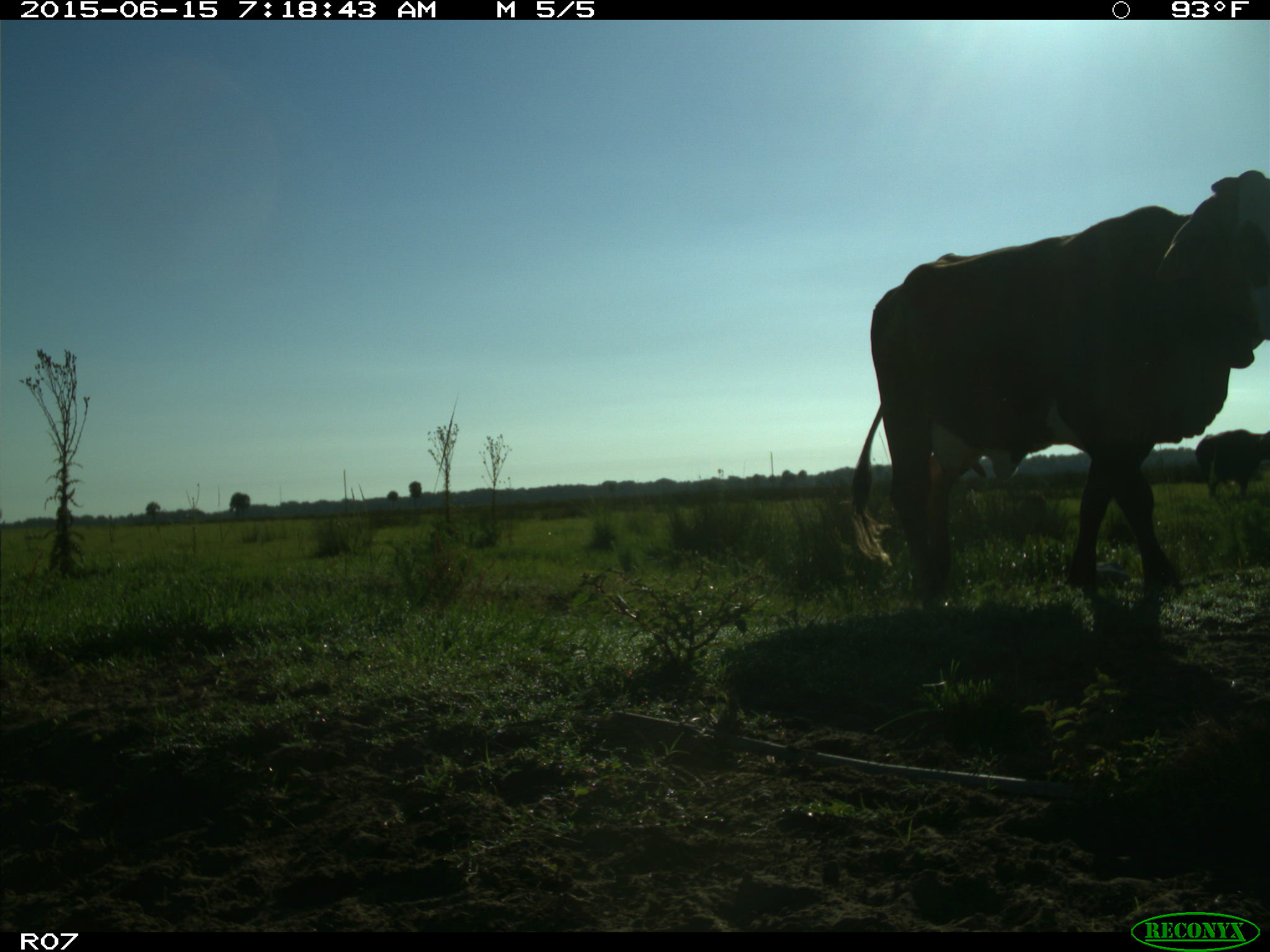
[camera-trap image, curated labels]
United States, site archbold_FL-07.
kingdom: Animalia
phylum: Chordata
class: Mammalia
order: Artiodactyla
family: Bovidae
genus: Bos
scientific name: Bos taurus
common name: domestic cow